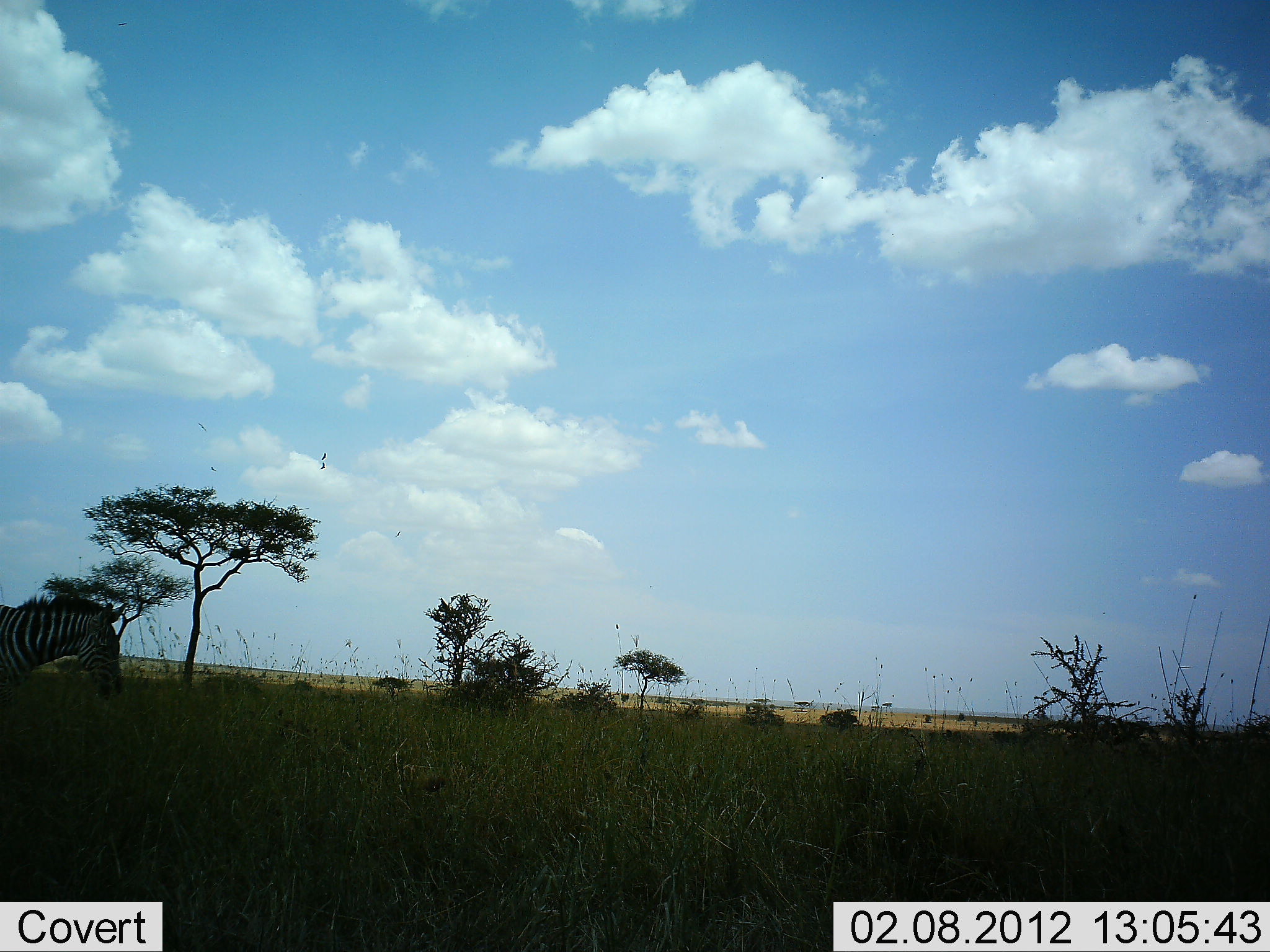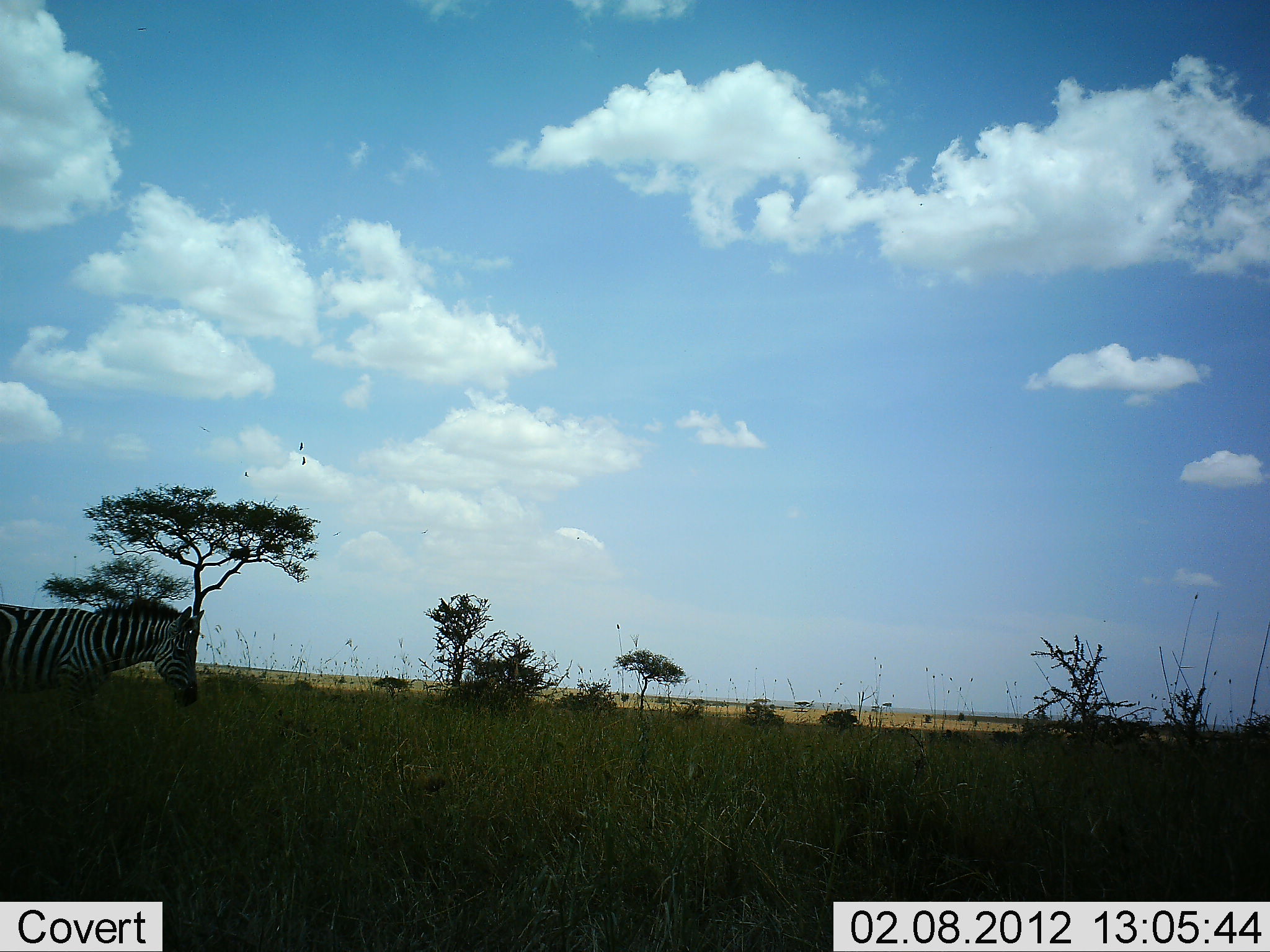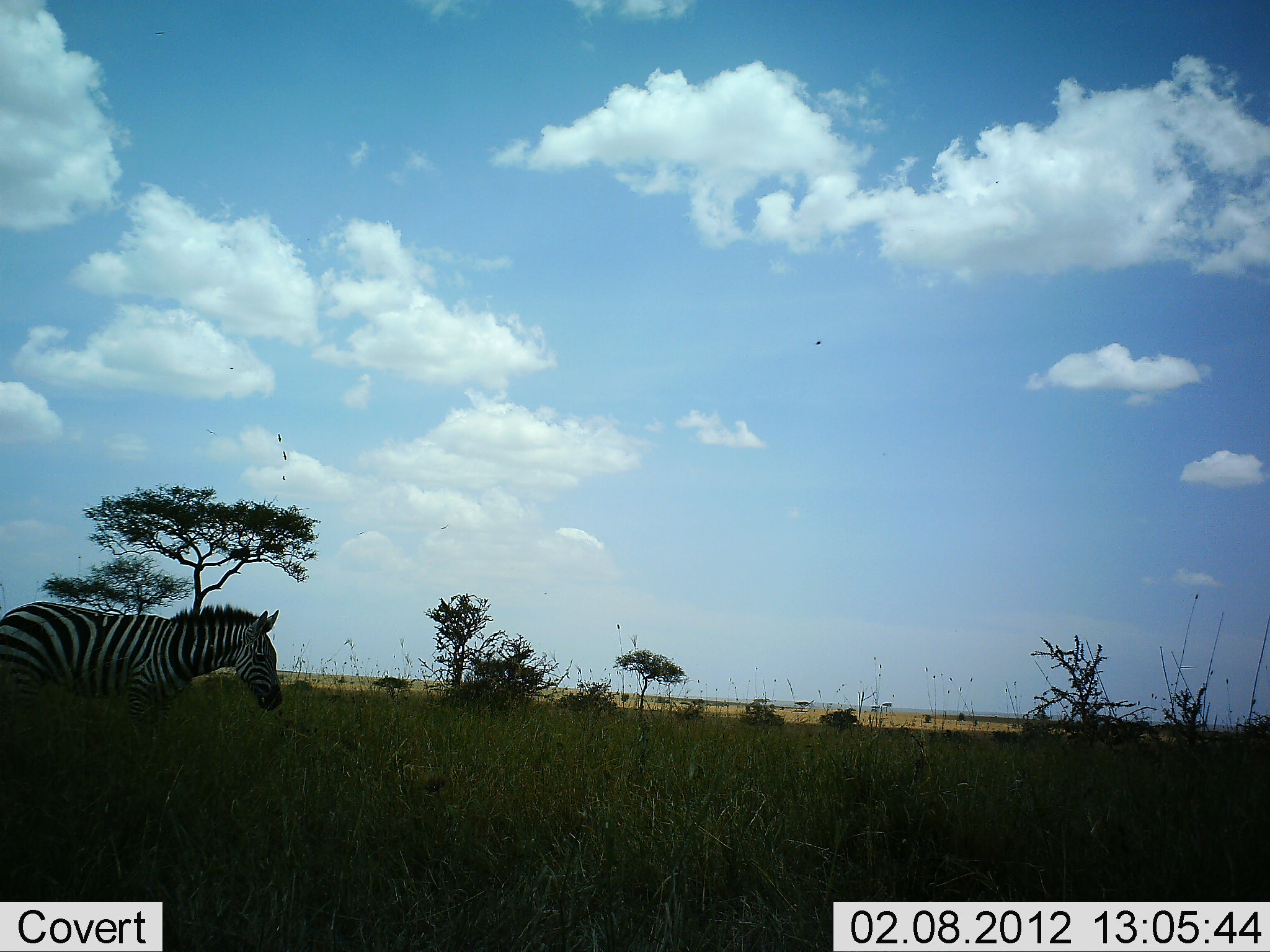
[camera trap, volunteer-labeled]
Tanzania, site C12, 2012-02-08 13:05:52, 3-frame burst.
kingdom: Animalia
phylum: Chordata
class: Mammalia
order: Perissodactyla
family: Equidae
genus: Equus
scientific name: Equus quagga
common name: plains zebra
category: zebra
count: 1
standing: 5%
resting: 0%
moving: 100%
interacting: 0%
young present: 0%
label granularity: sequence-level